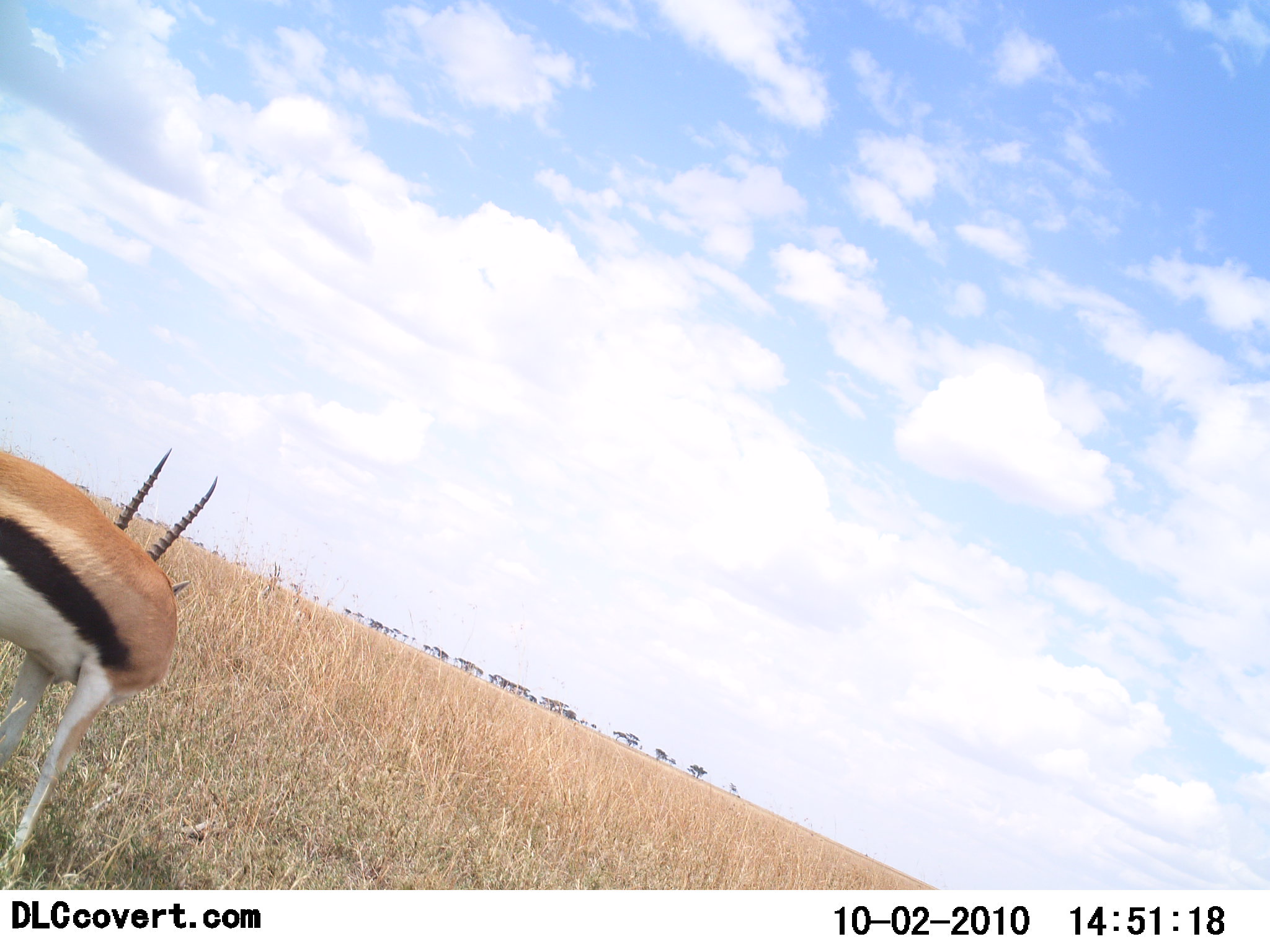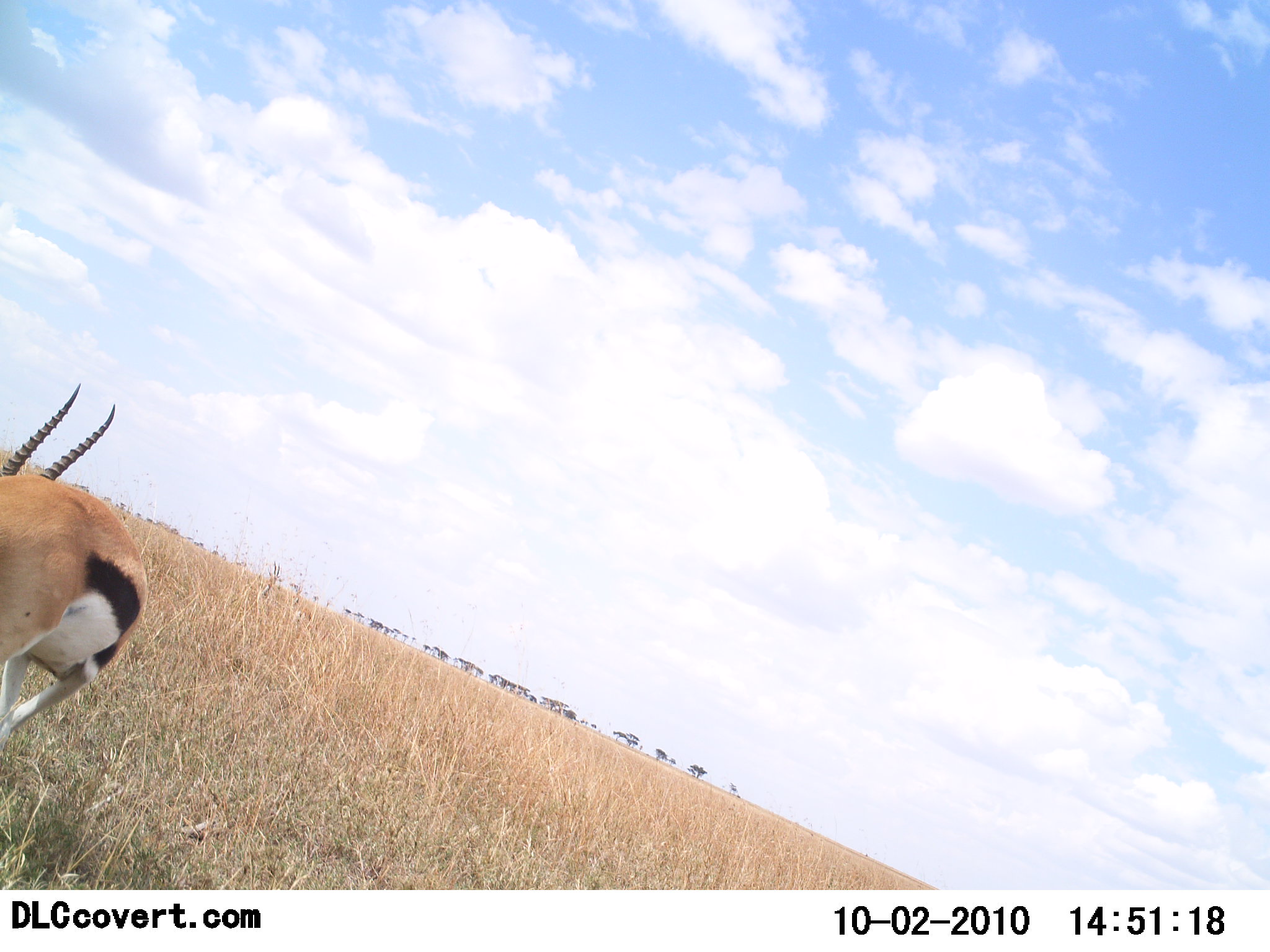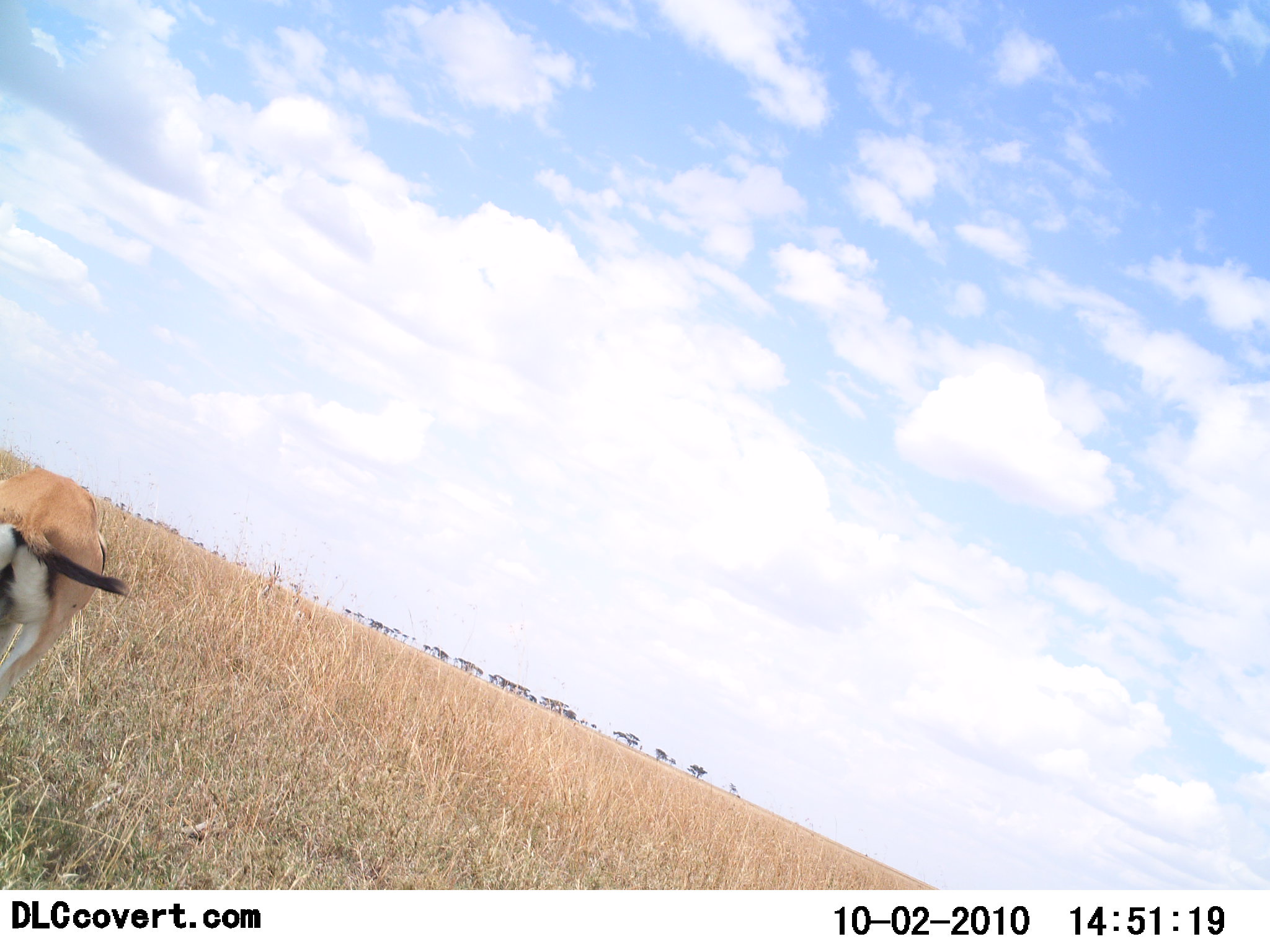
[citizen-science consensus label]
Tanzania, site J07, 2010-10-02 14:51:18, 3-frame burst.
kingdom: Animalia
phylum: Chordata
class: Mammalia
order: Artiodactyla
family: Bovidae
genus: Eudorcas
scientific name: Eudorcas thomsonii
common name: thomson's gazelle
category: gazellethomsons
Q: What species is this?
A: Gazellethomsons (thomson's gazelle) (Eudorcas thomsonii).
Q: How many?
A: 1.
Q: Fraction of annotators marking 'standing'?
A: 50%.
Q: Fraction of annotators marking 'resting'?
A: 0%.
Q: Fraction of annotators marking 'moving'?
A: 58%.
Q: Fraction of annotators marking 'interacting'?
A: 8%.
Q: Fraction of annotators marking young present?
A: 0%.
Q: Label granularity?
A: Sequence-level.